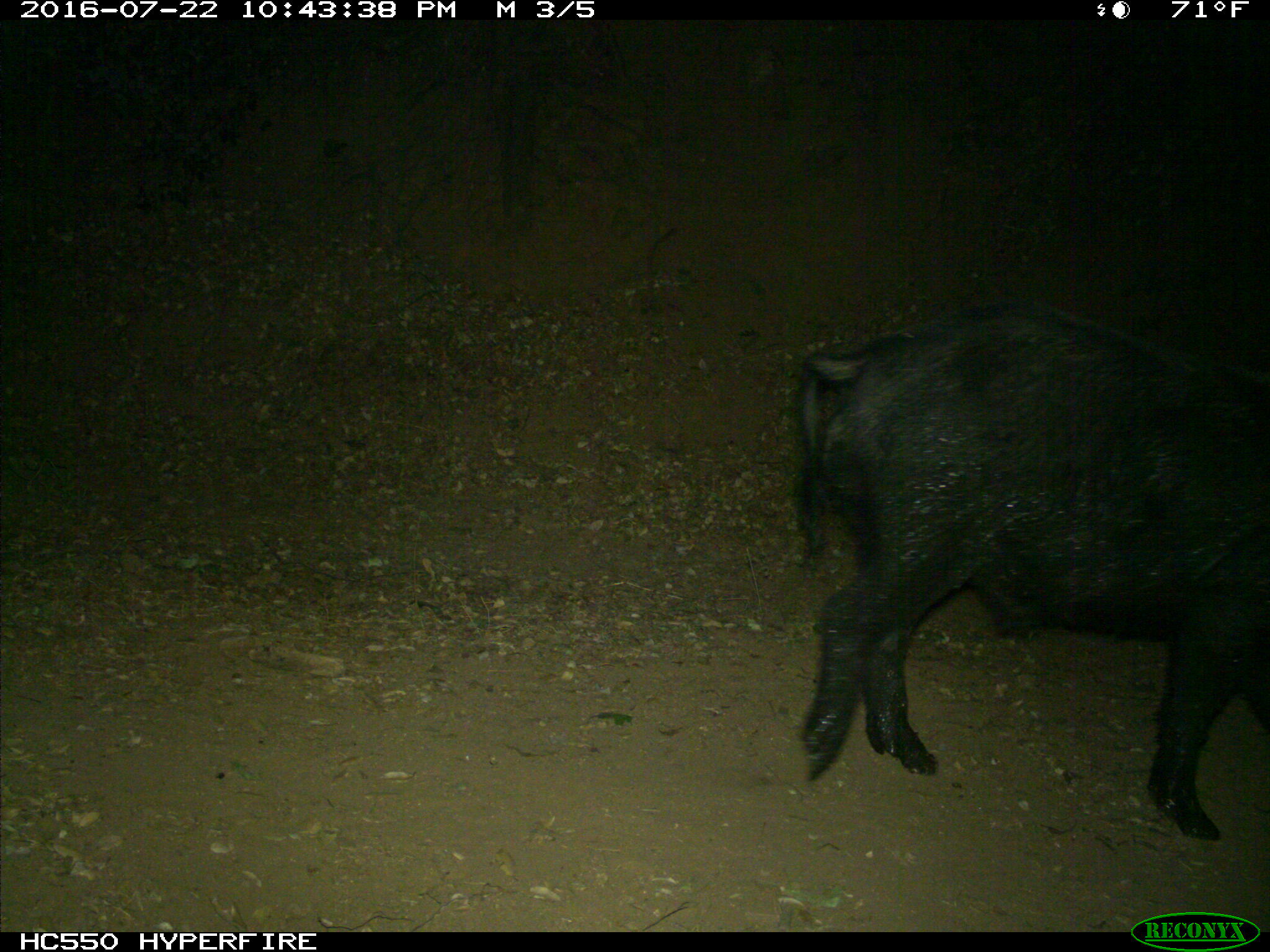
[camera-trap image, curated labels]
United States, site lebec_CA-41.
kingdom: Animalia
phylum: Chordata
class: Mammalia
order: Artiodactyla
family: Suidae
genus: Sus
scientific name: Sus scrofa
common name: wild boar